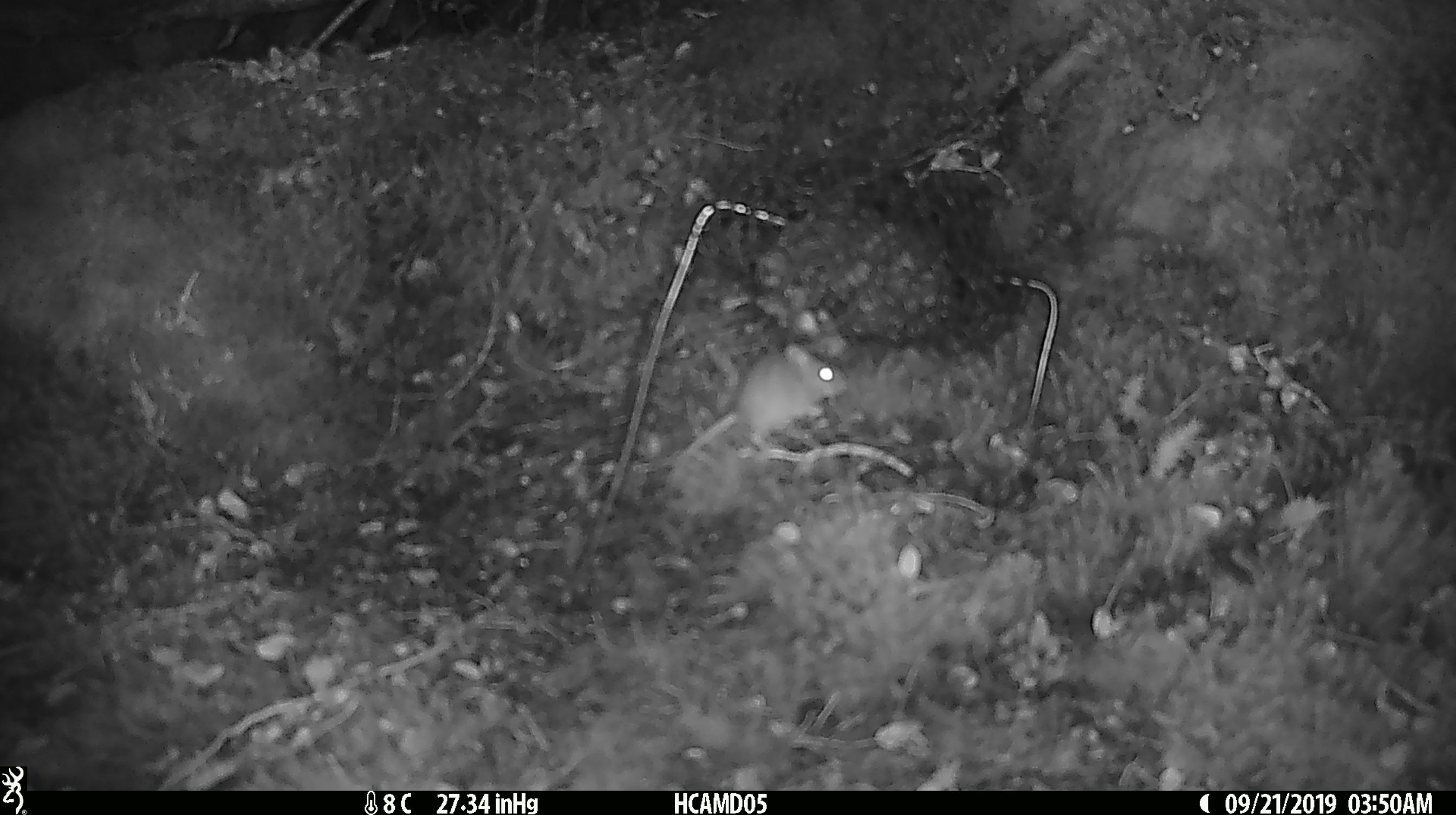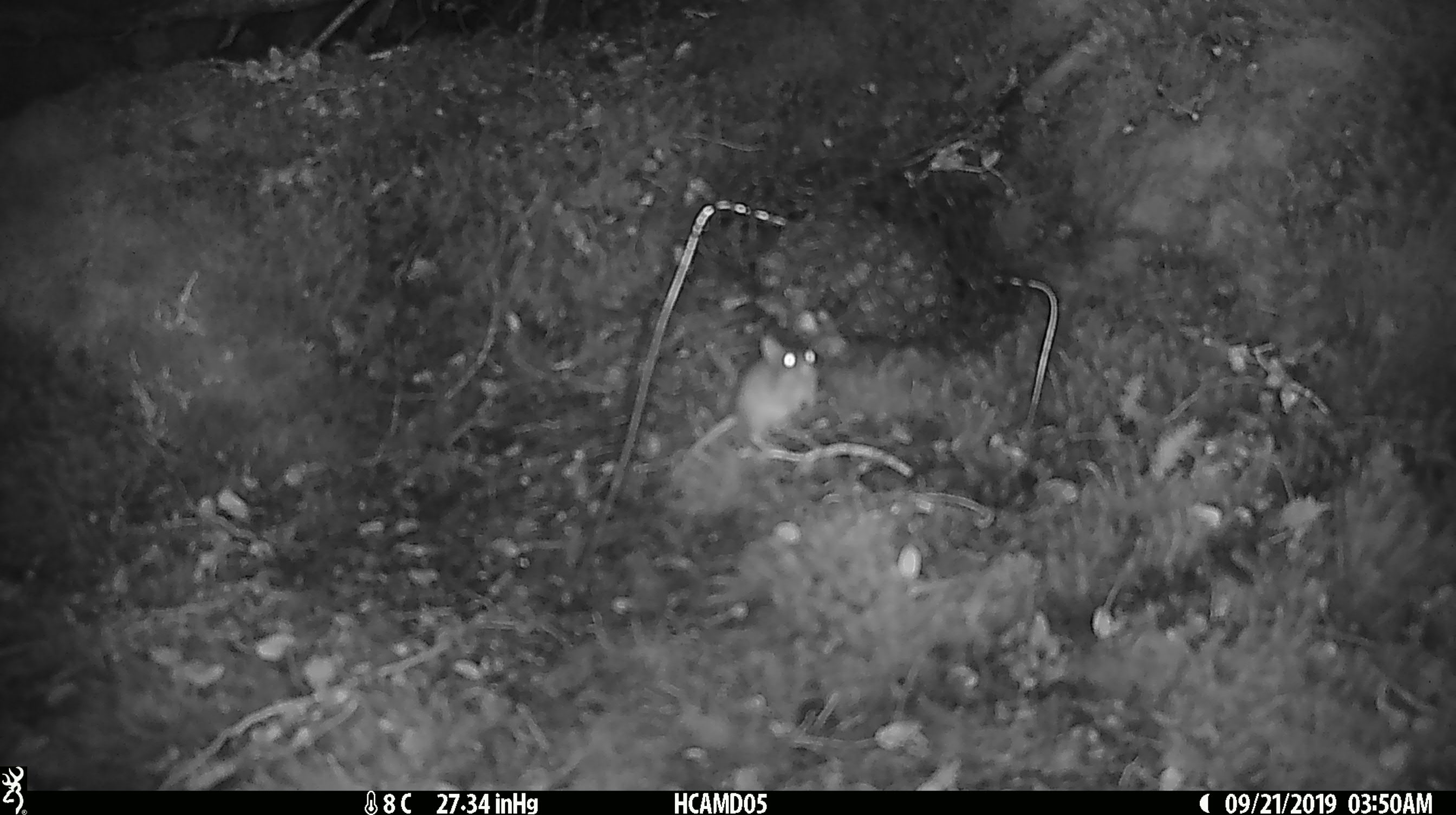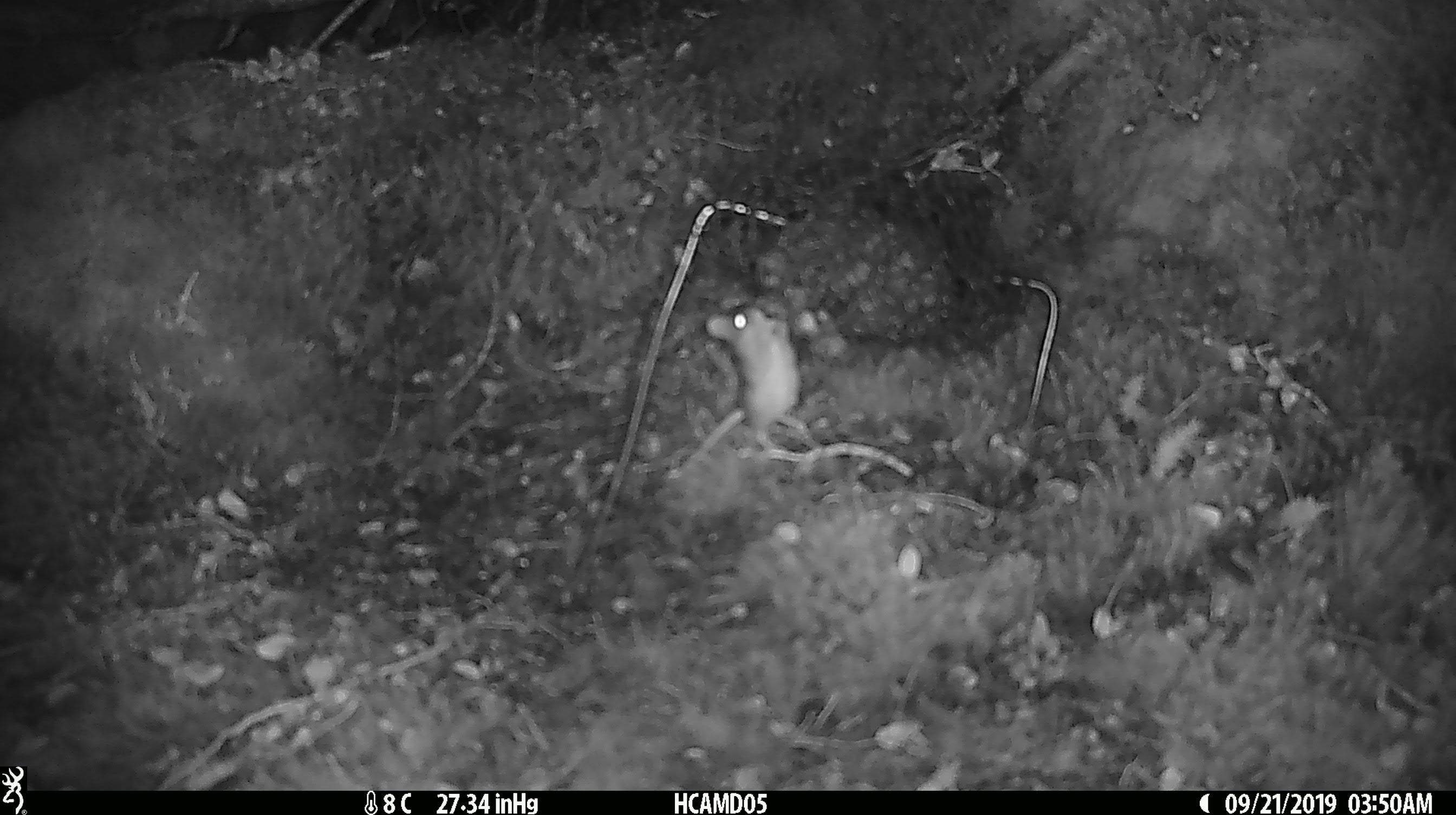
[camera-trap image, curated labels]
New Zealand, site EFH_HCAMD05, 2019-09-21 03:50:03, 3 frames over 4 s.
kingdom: Animalia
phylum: Chordata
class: Mammalia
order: Rodentia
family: Muridae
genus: Mus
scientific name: Mus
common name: mouse